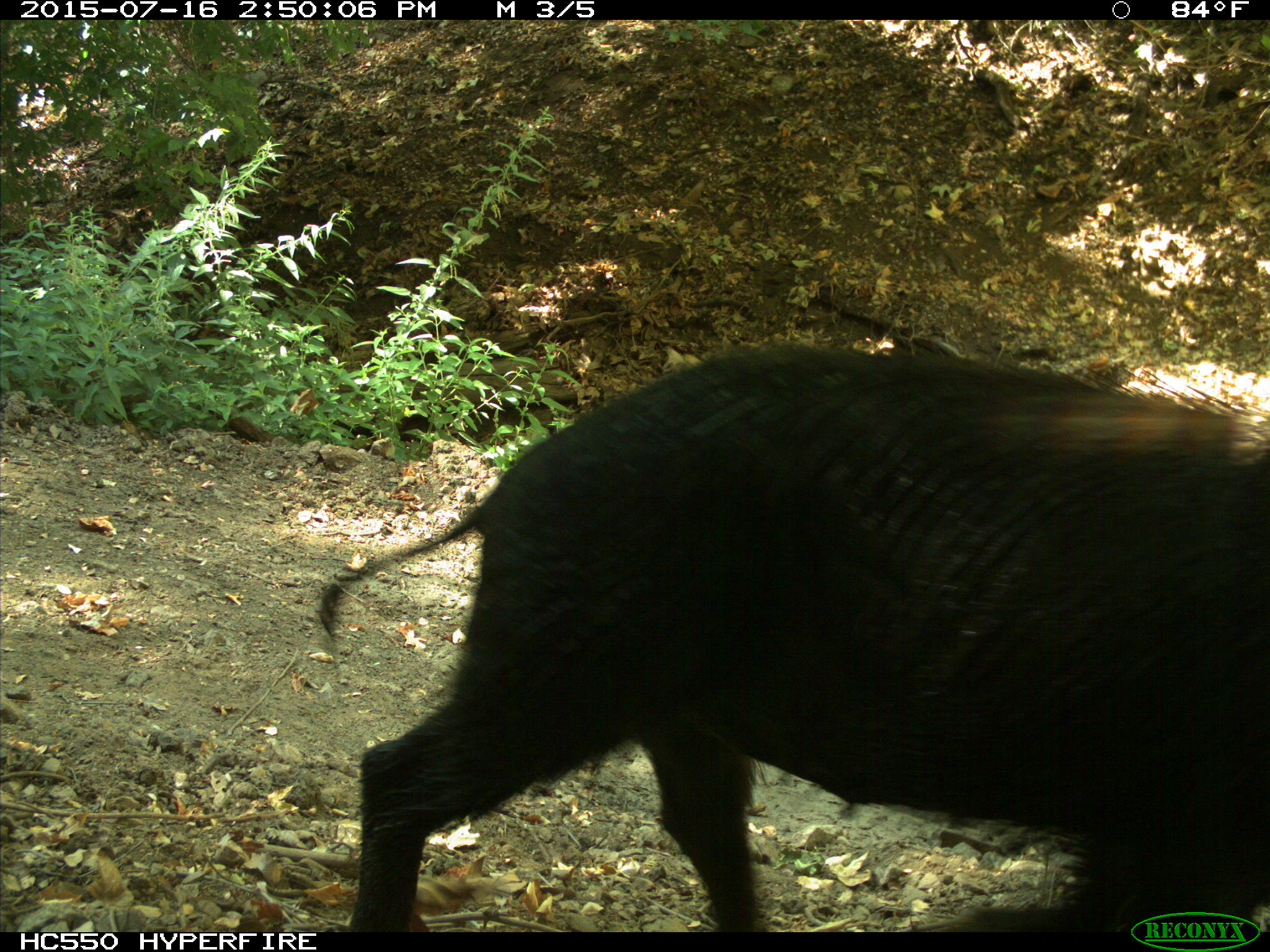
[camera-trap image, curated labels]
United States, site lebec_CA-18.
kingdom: Animalia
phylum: Chordata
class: Mammalia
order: Artiodactyla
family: Suidae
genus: Sus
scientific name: Sus scrofa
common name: wild boar